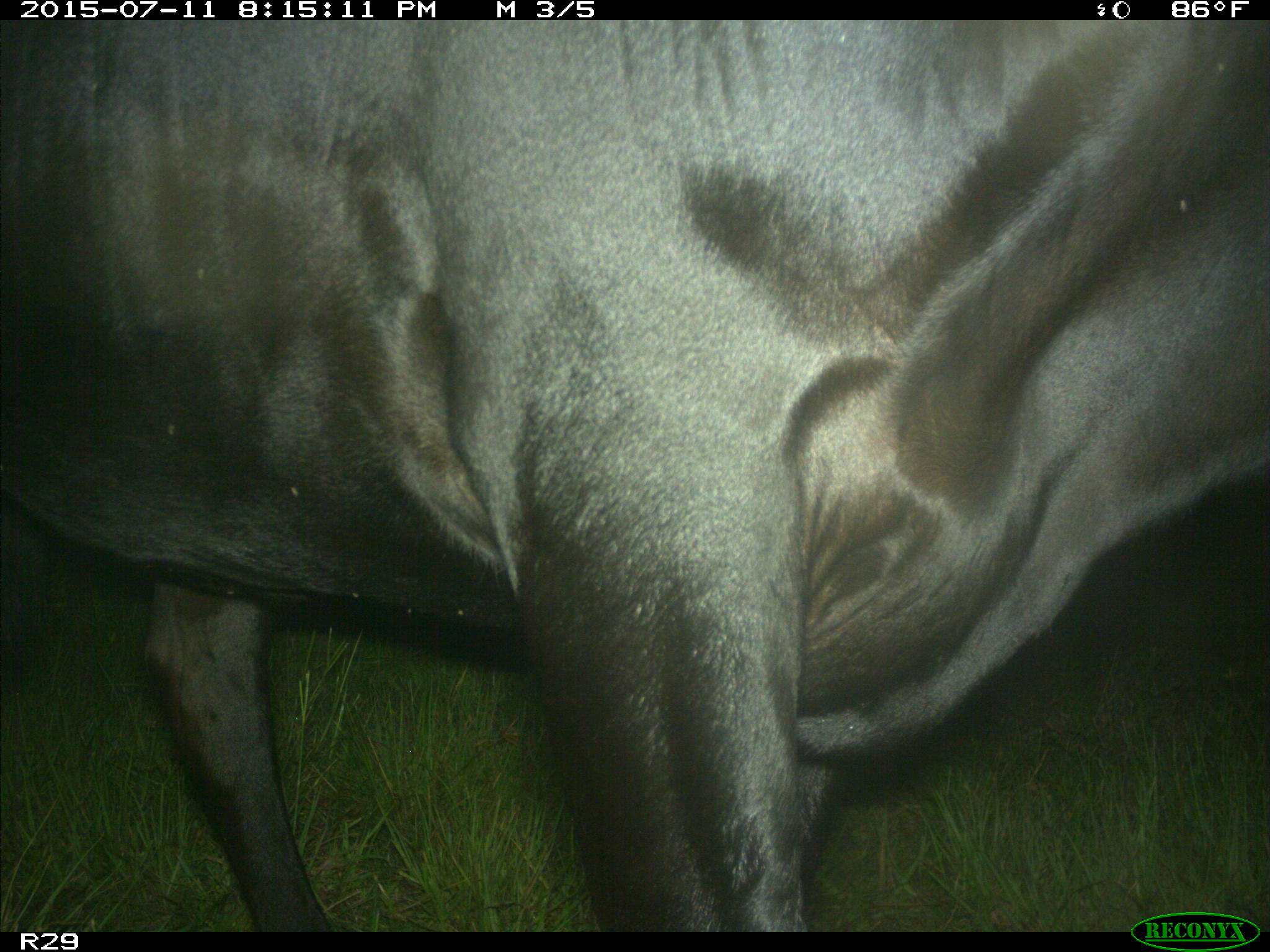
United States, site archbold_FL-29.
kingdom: Animalia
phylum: Chordata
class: Mammalia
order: Artiodactyla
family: Bovidae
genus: Bos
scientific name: Bos taurus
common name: domestic cow